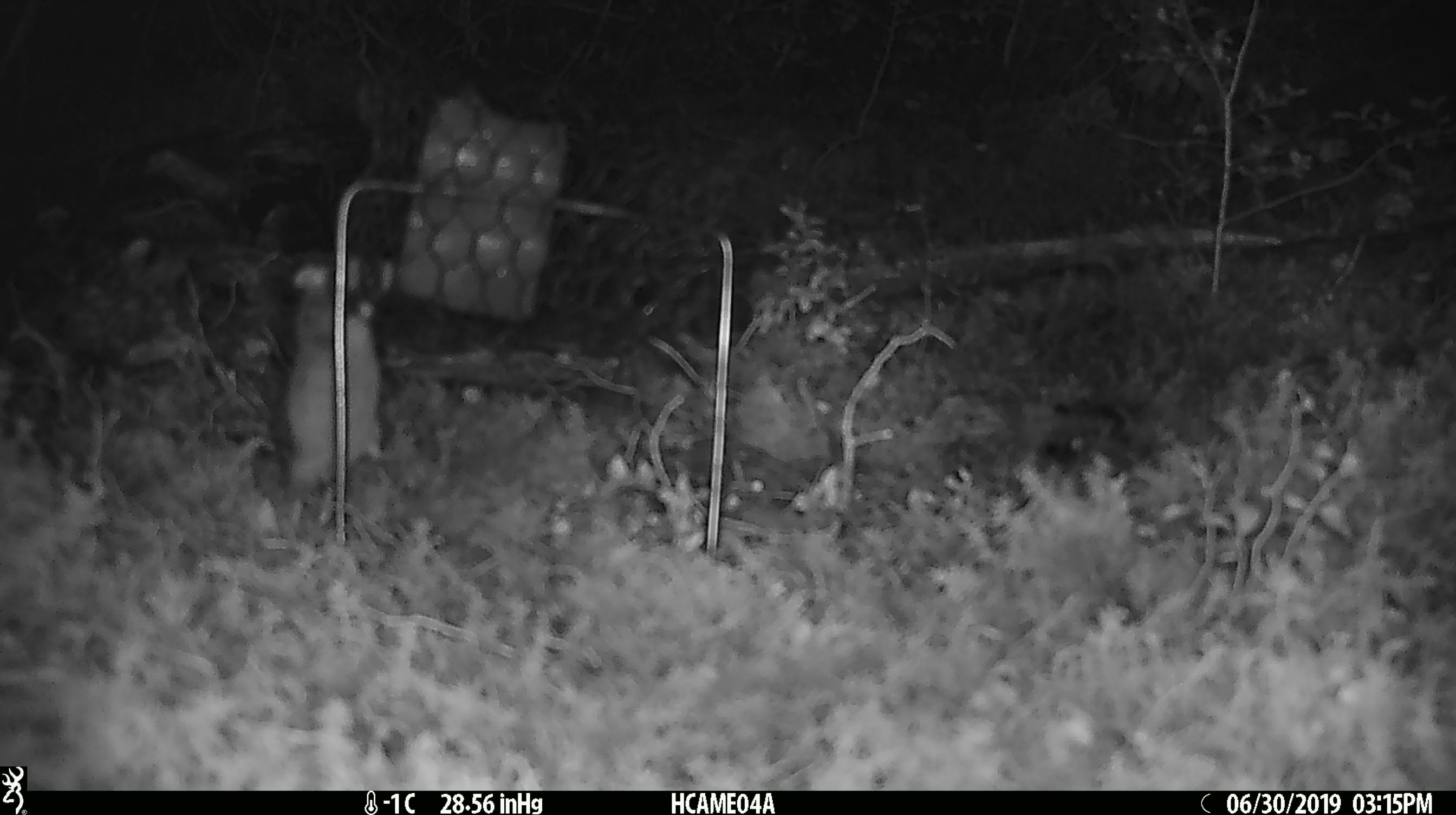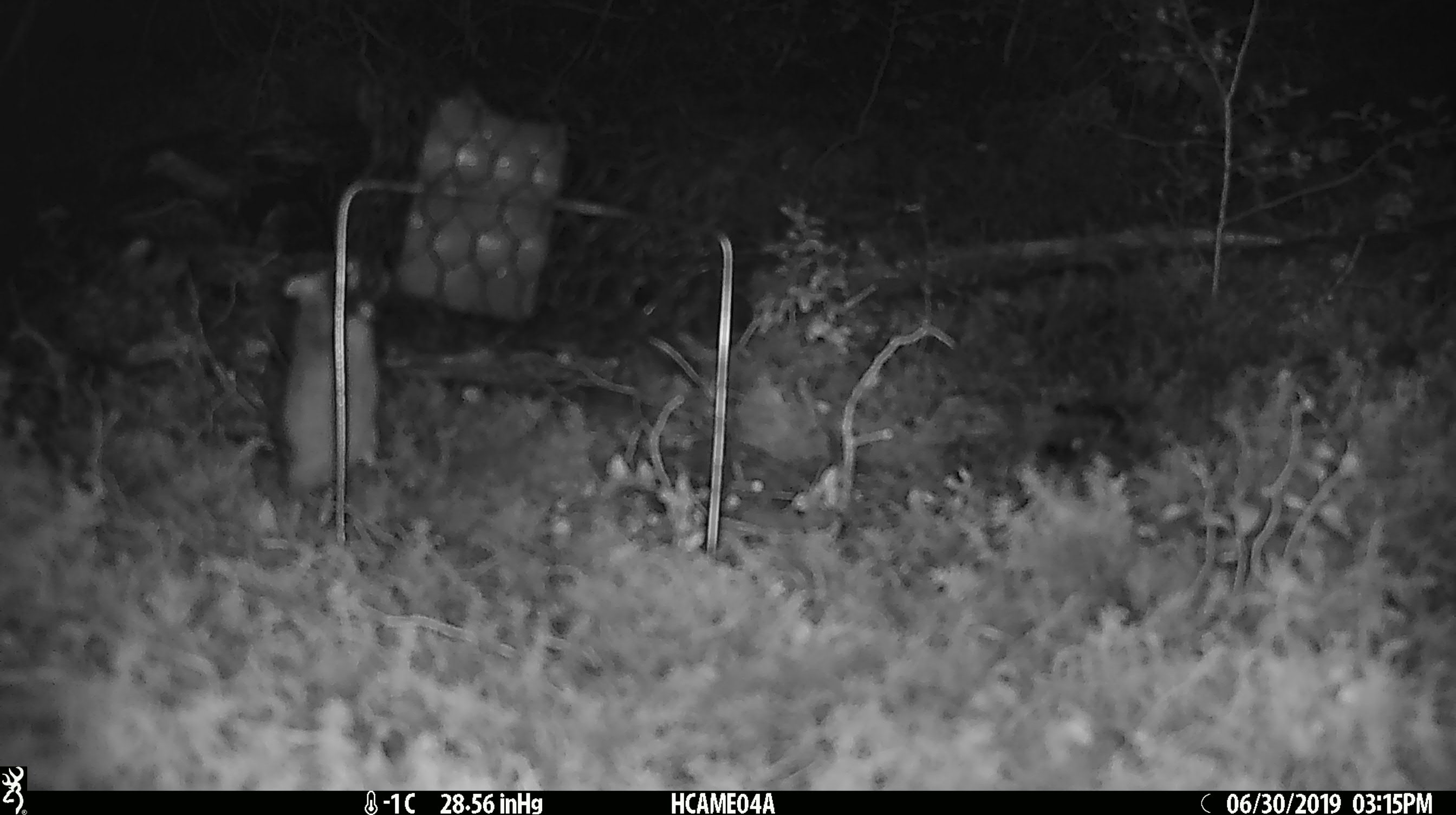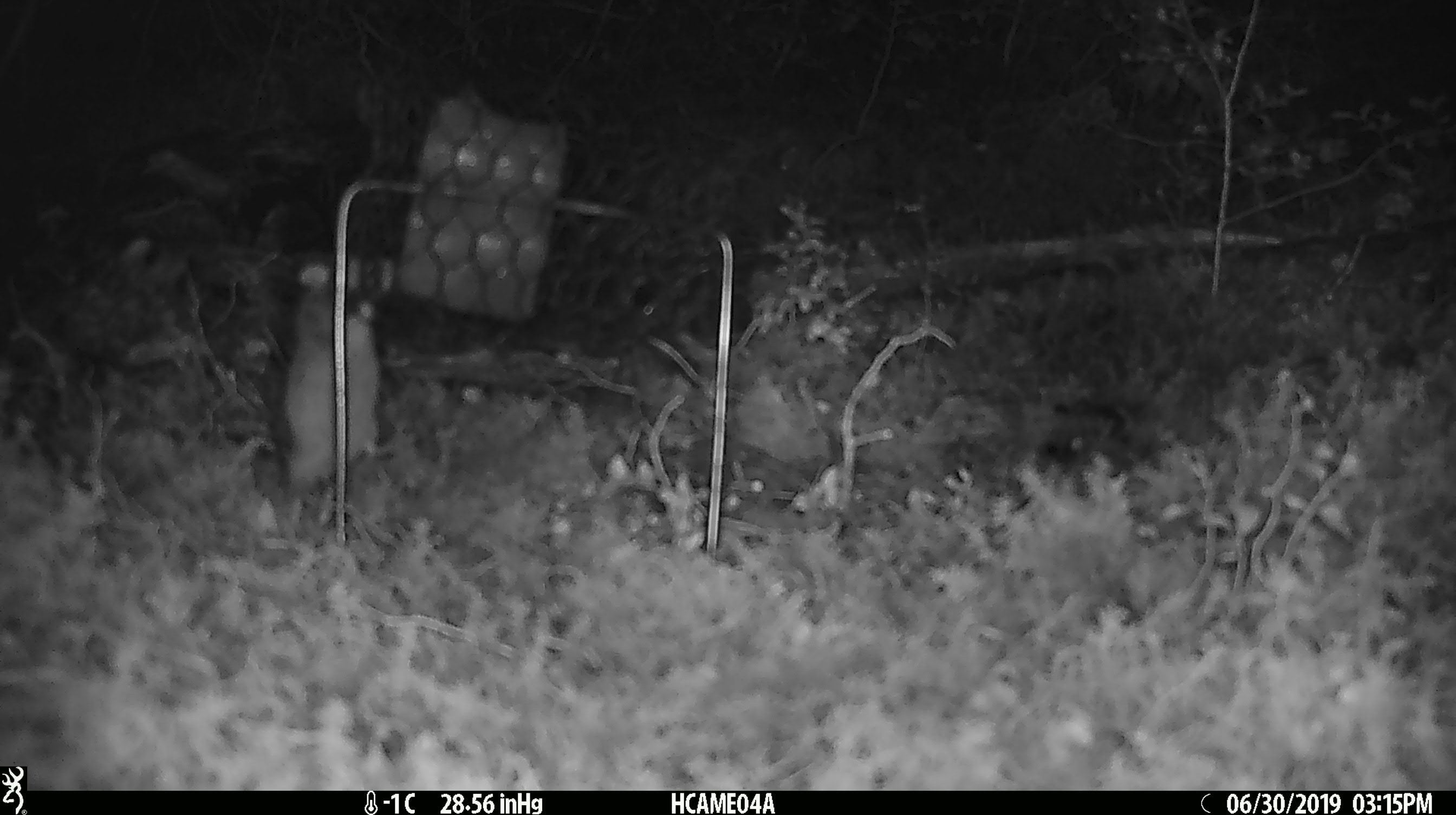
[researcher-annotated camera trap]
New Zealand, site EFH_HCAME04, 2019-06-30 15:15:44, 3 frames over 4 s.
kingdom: Animalia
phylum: Chordata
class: Mammalia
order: Rodentia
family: Muridae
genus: Mus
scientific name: Mus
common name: mouse